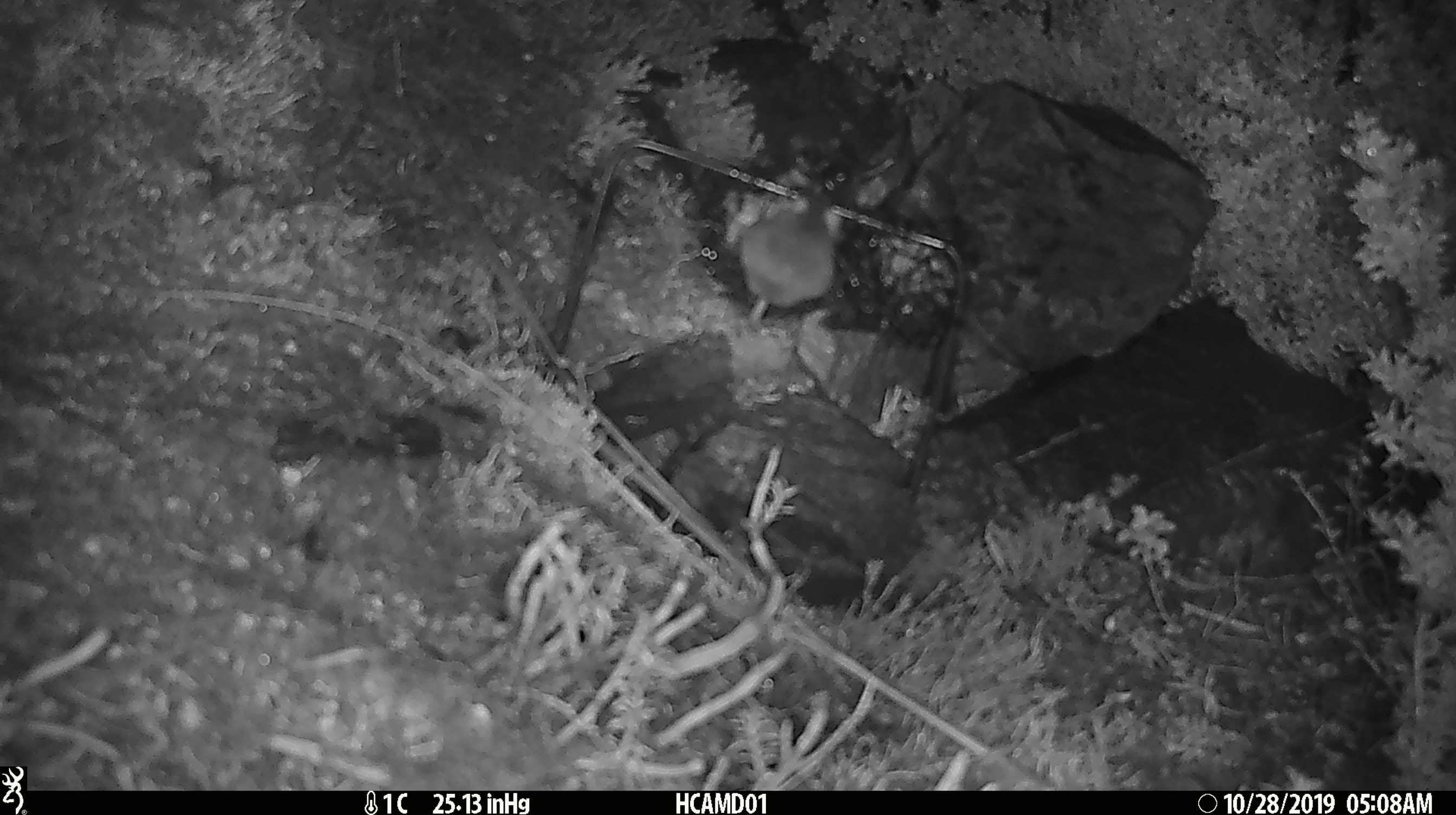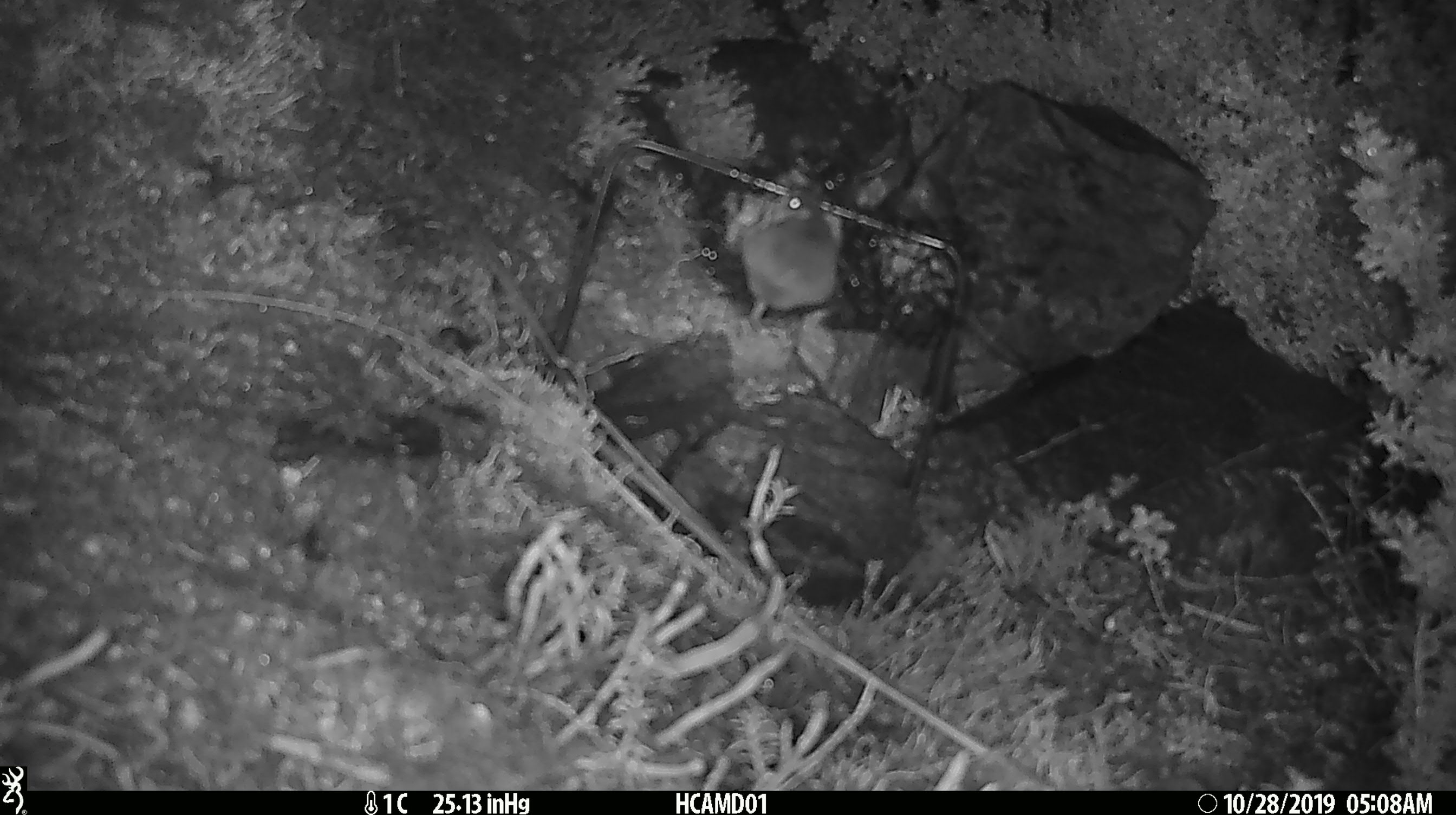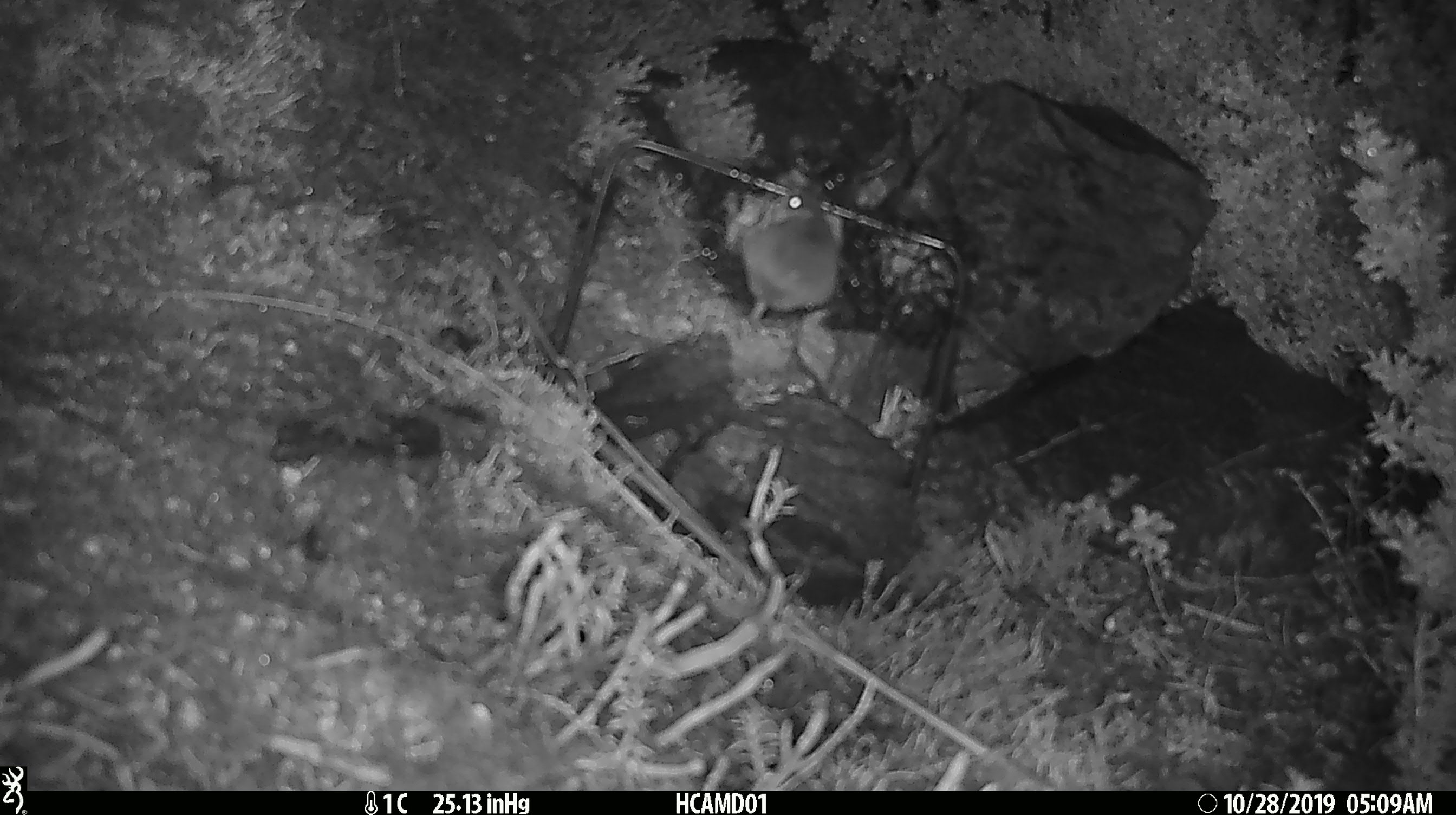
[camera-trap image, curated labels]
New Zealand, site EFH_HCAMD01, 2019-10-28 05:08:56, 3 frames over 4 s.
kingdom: Animalia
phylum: Chordata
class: Mammalia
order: Rodentia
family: Muridae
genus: Mus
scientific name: Mus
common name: mouse